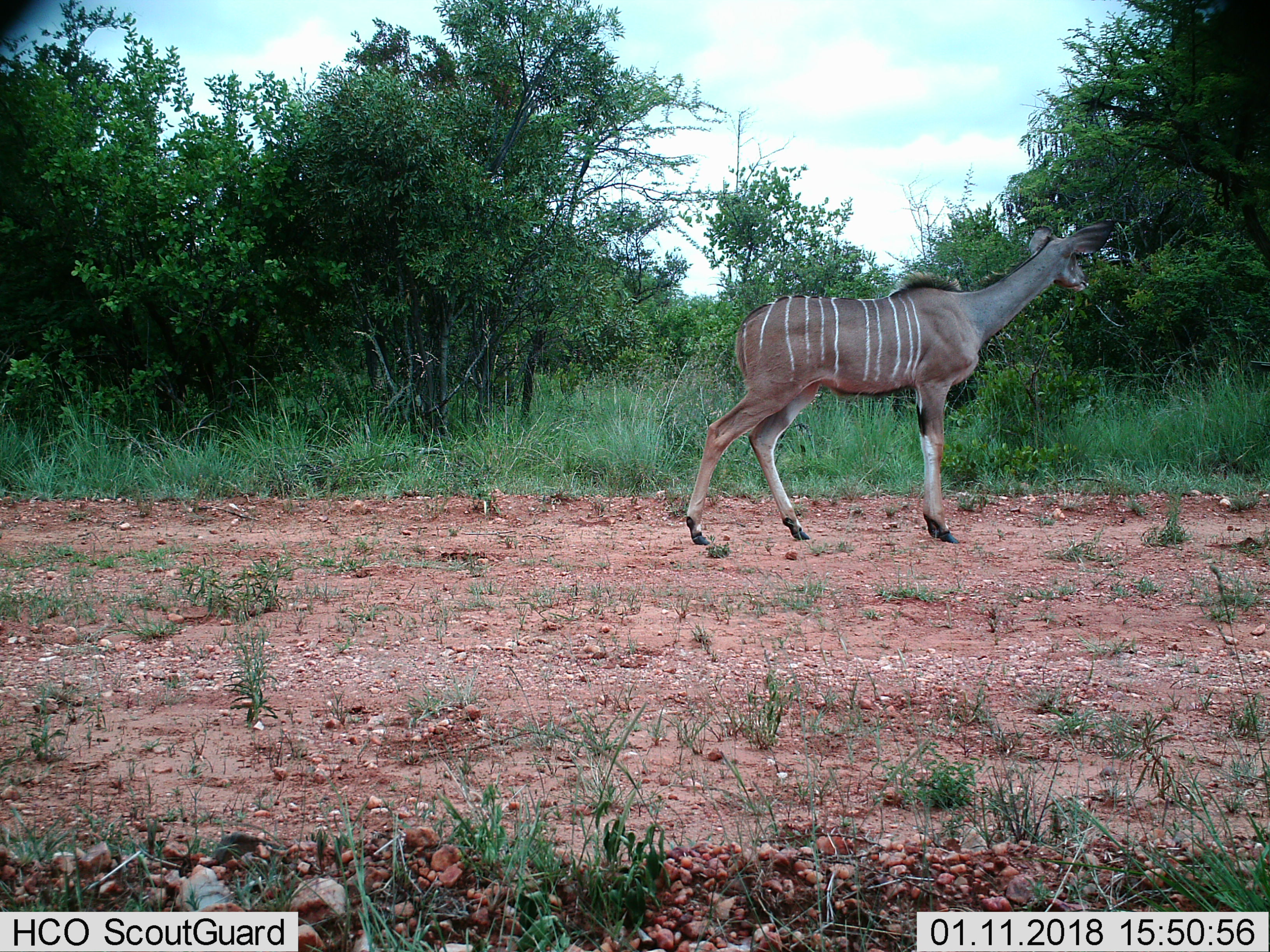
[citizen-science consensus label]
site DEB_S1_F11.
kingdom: Animalia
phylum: Chordata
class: Mammalia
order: Artiodactyla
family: Bovidae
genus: Tragelaphus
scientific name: Tragelaphus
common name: kudu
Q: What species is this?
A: Kudu (Tragelaphus).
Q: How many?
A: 1.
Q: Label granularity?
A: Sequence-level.